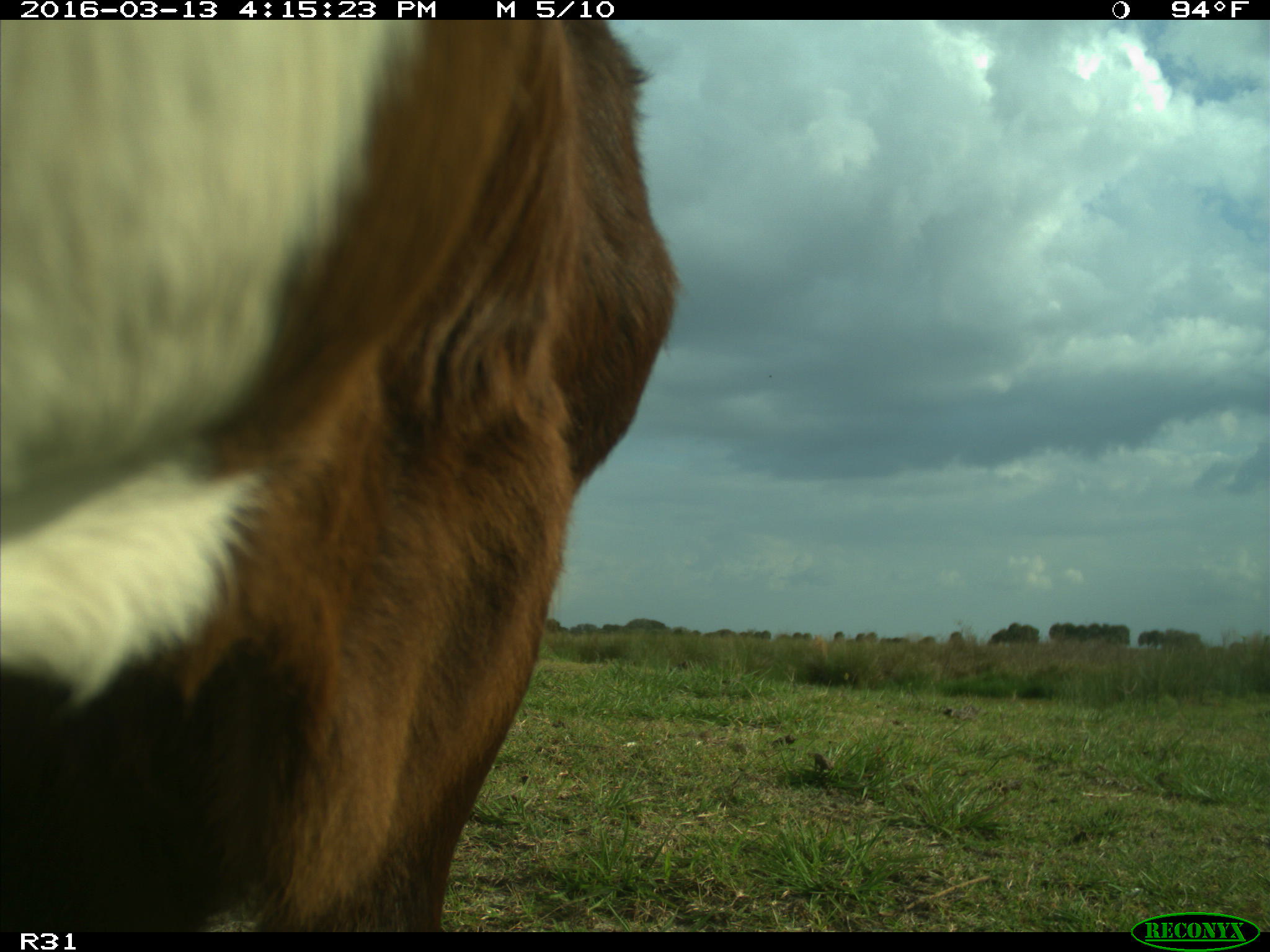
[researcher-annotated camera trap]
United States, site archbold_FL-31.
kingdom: Animalia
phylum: Chordata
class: Mammalia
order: Artiodactyla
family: Bovidae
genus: Bos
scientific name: Bos taurus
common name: domestic cow